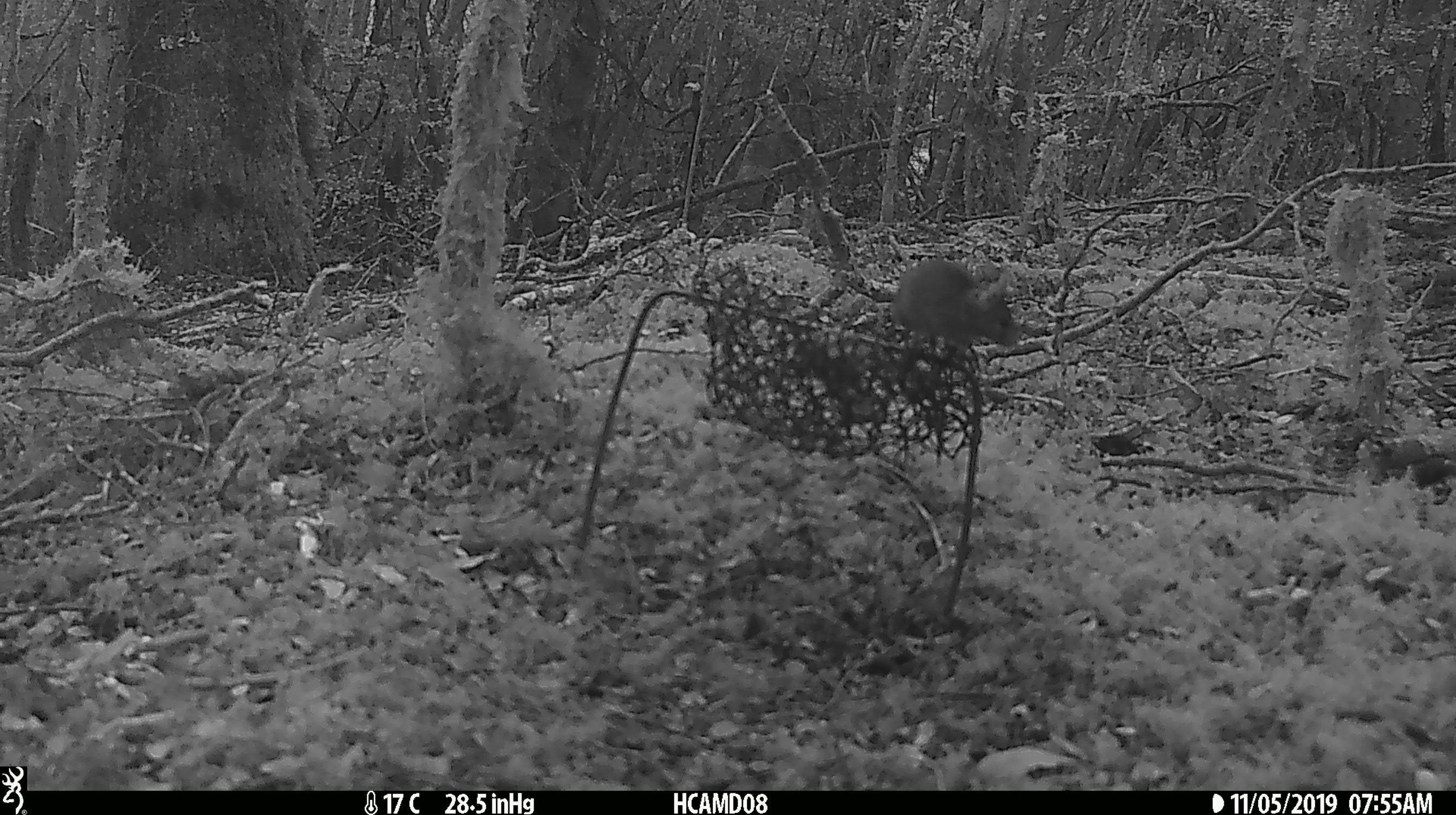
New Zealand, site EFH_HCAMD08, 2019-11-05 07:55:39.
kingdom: Animalia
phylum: Chordata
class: Mammalia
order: Rodentia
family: Muridae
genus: Mus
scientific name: Mus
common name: mouse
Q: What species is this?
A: Mouse (Mus).